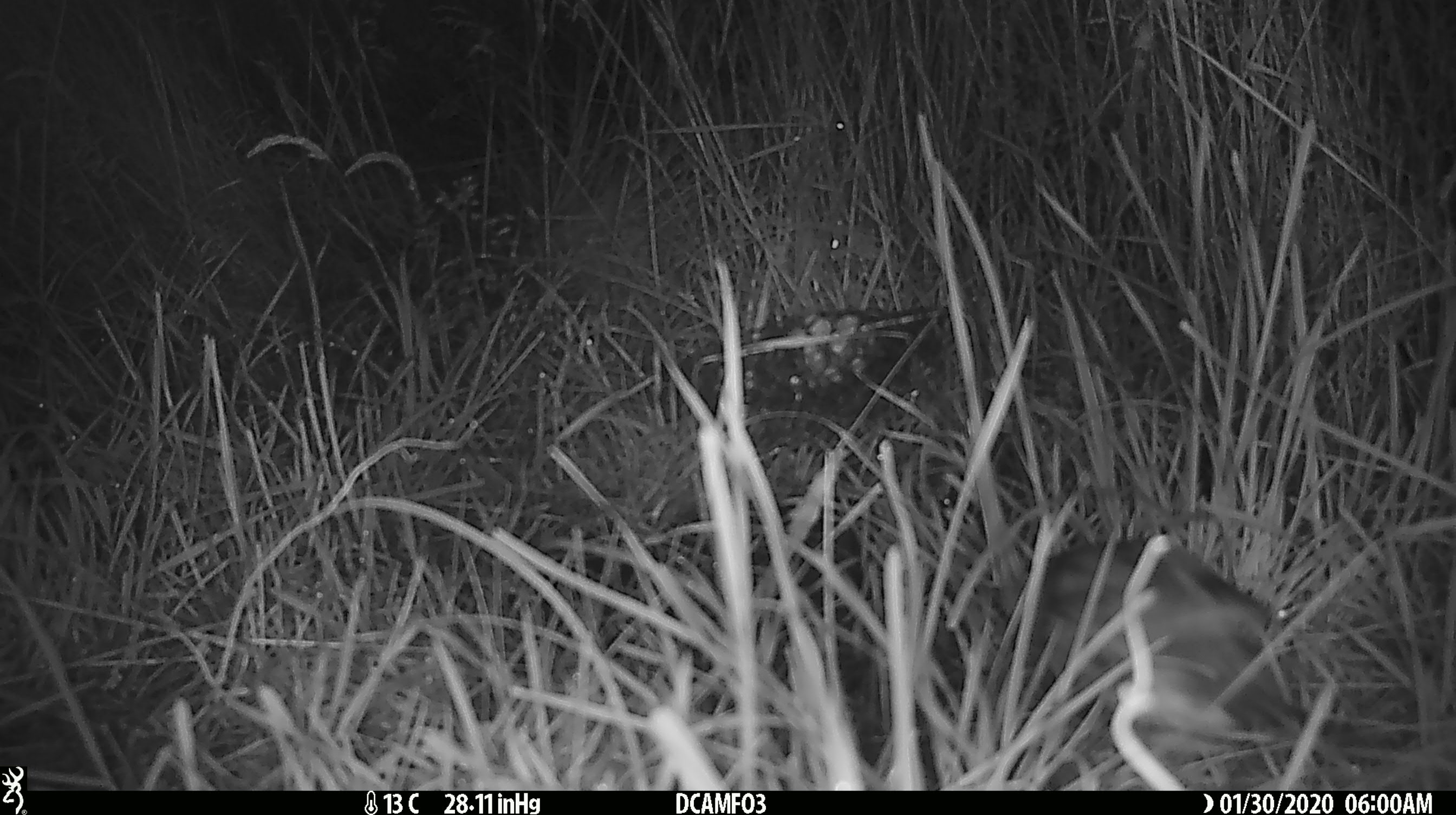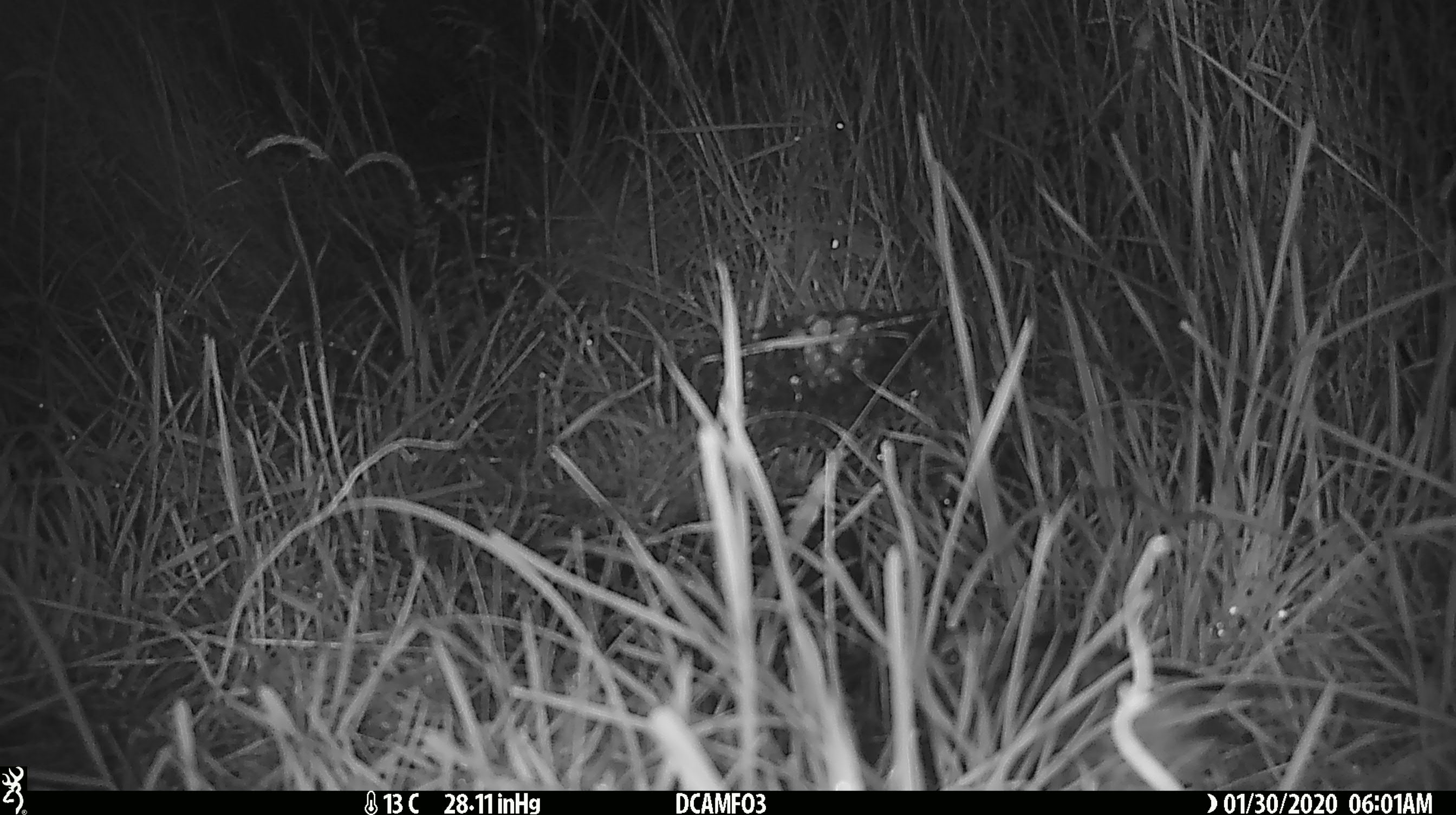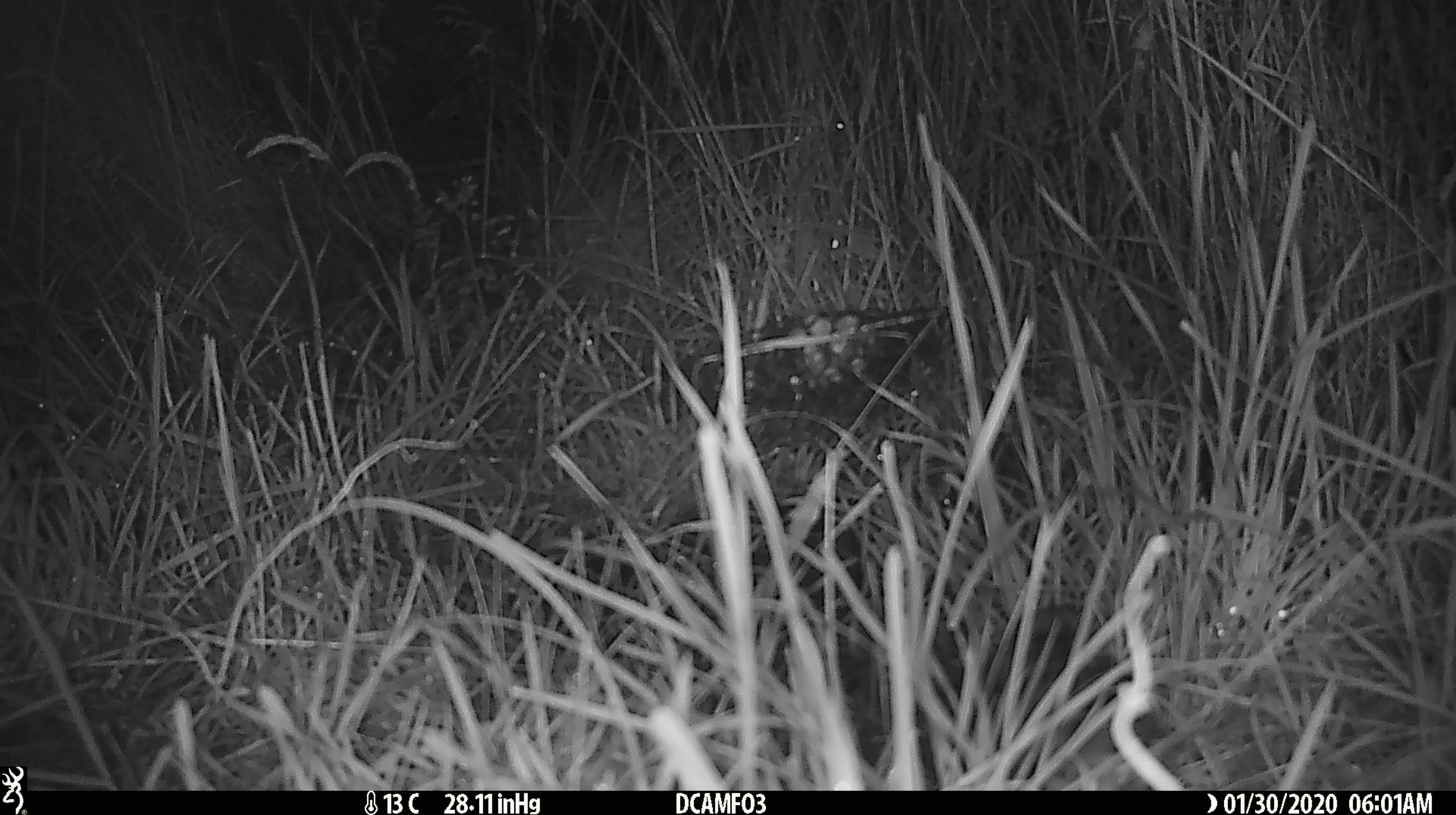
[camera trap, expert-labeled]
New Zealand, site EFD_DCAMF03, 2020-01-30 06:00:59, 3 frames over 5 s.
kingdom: Animalia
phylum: Chordata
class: Aves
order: Passeriformes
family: Turdidae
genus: Turdus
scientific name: Turdus philomelos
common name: song thrush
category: thrush